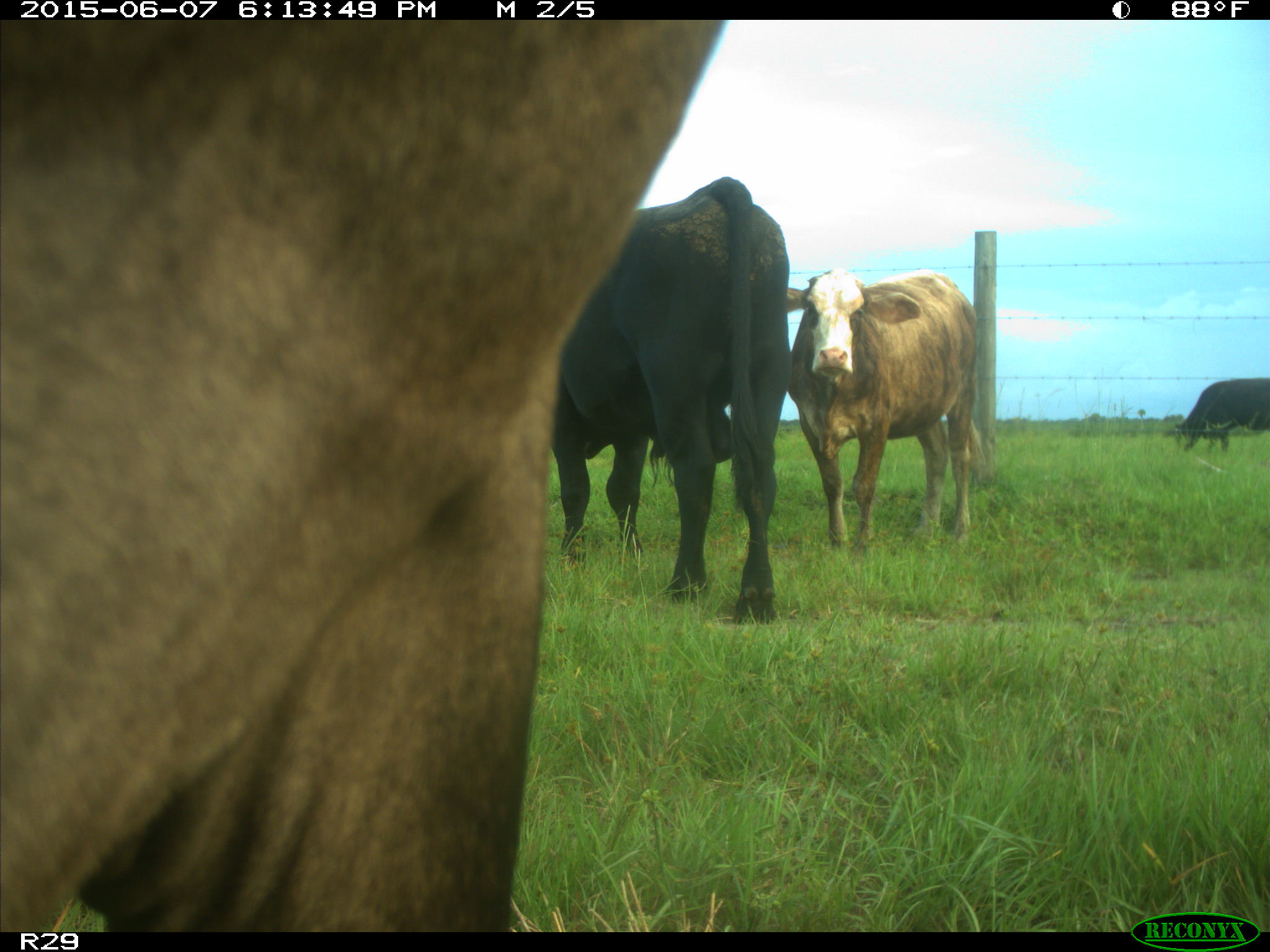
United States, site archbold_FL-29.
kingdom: Animalia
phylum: Chordata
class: Mammalia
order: Artiodactyla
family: Bovidae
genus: Bos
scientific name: Bos taurus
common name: domestic cow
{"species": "Bos taurus (domestic cow)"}